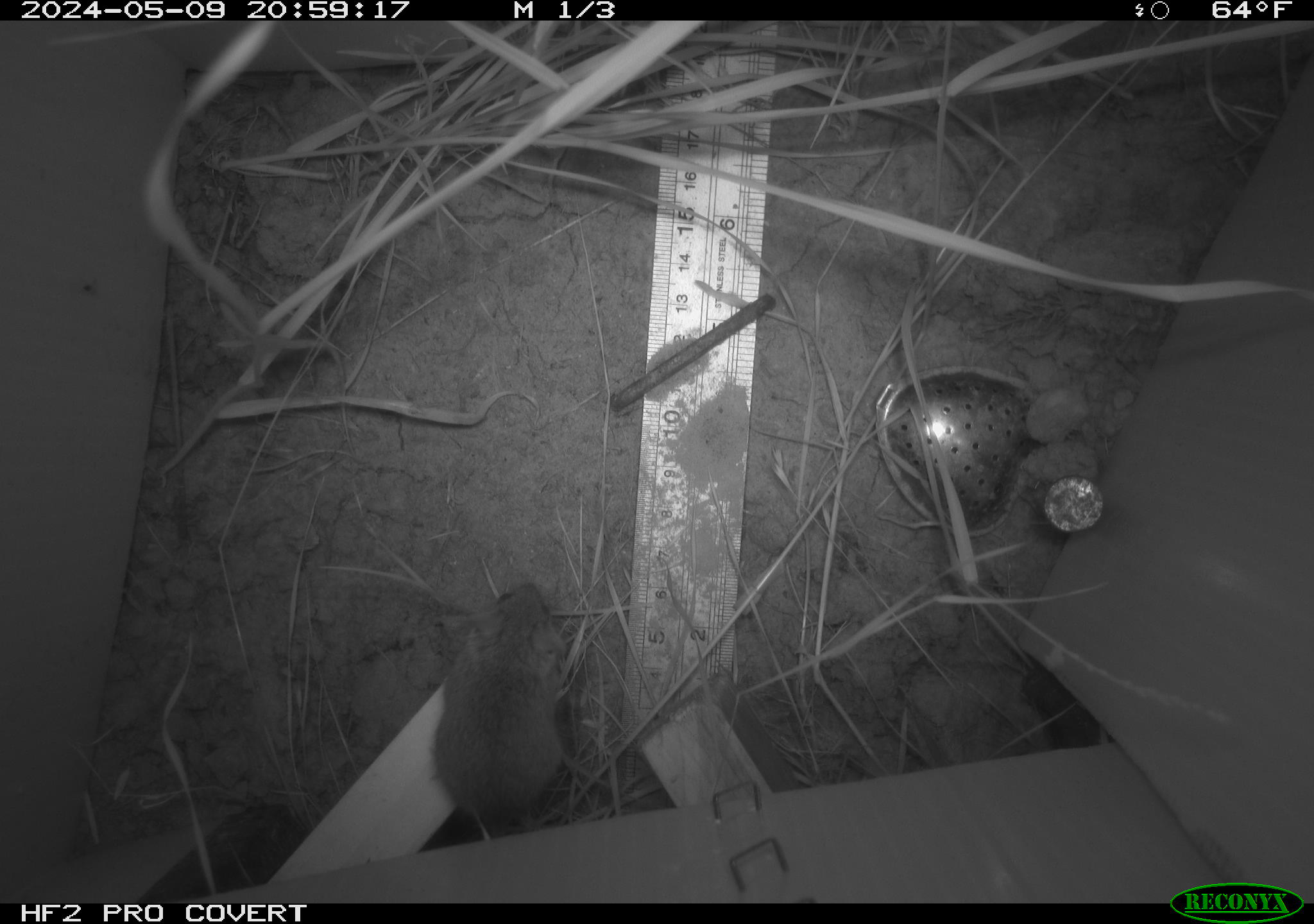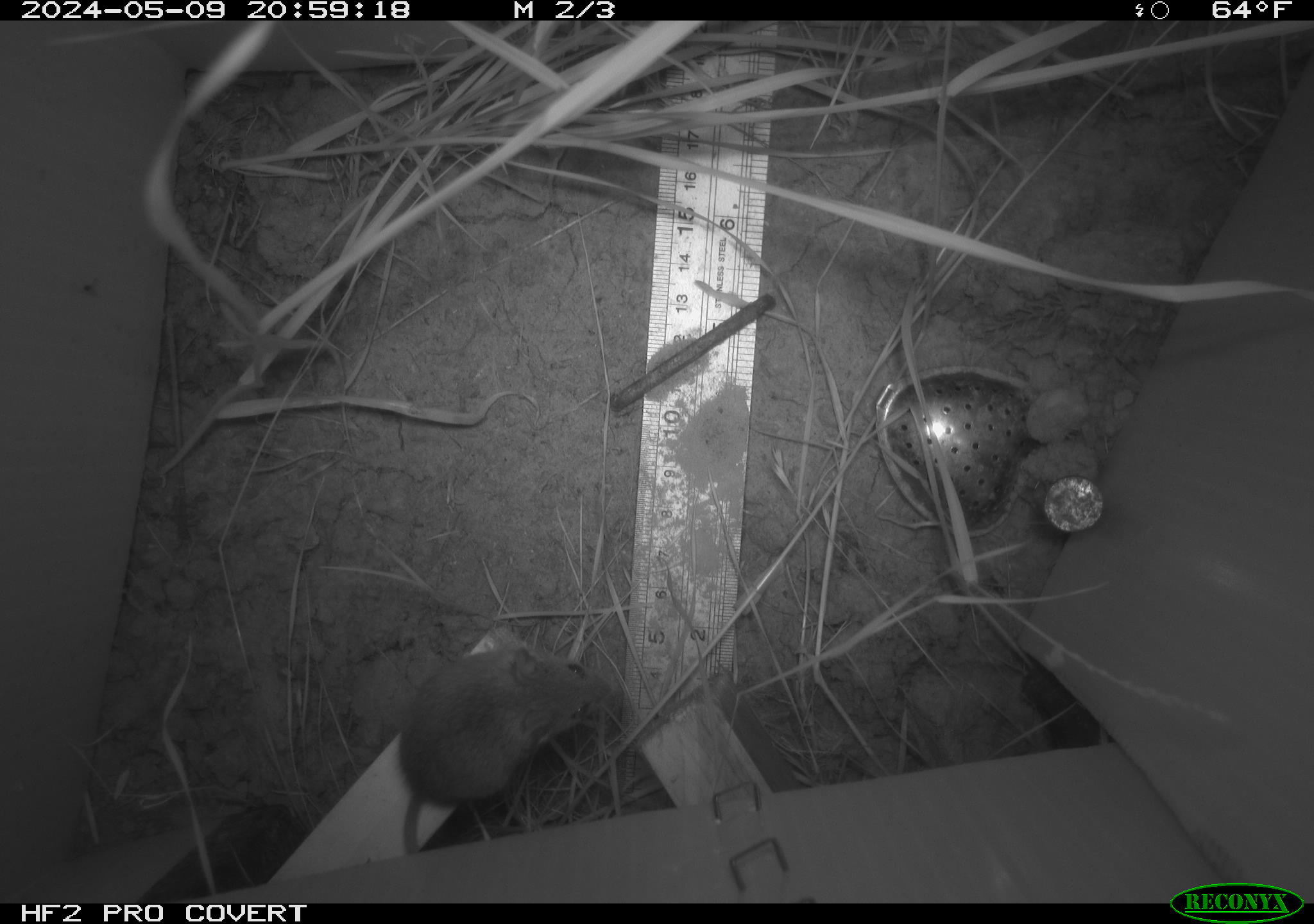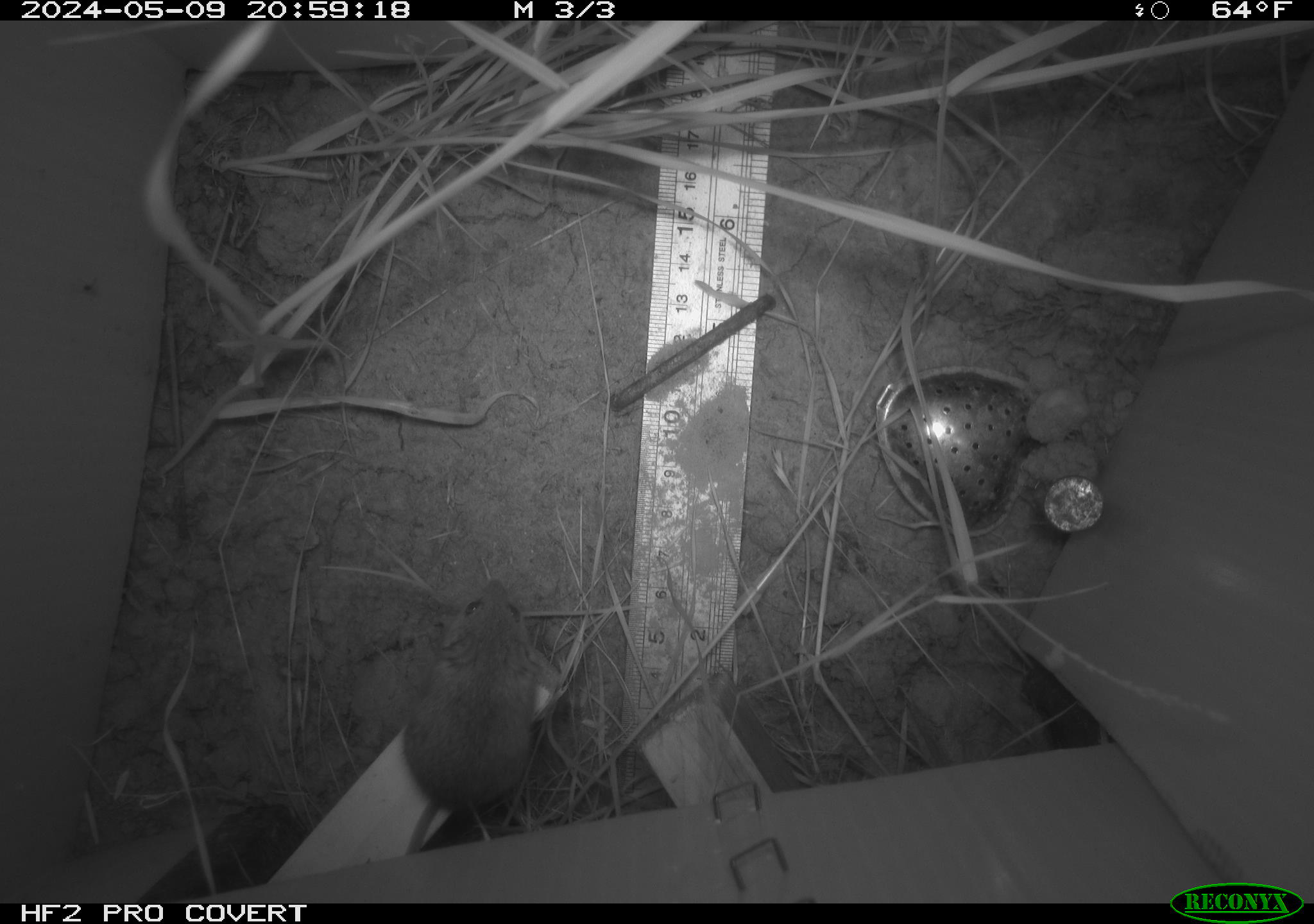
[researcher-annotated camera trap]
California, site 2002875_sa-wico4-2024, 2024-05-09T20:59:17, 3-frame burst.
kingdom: Animalia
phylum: Chordata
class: Mammalia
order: Rodentia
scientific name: Rodentia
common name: mouse species